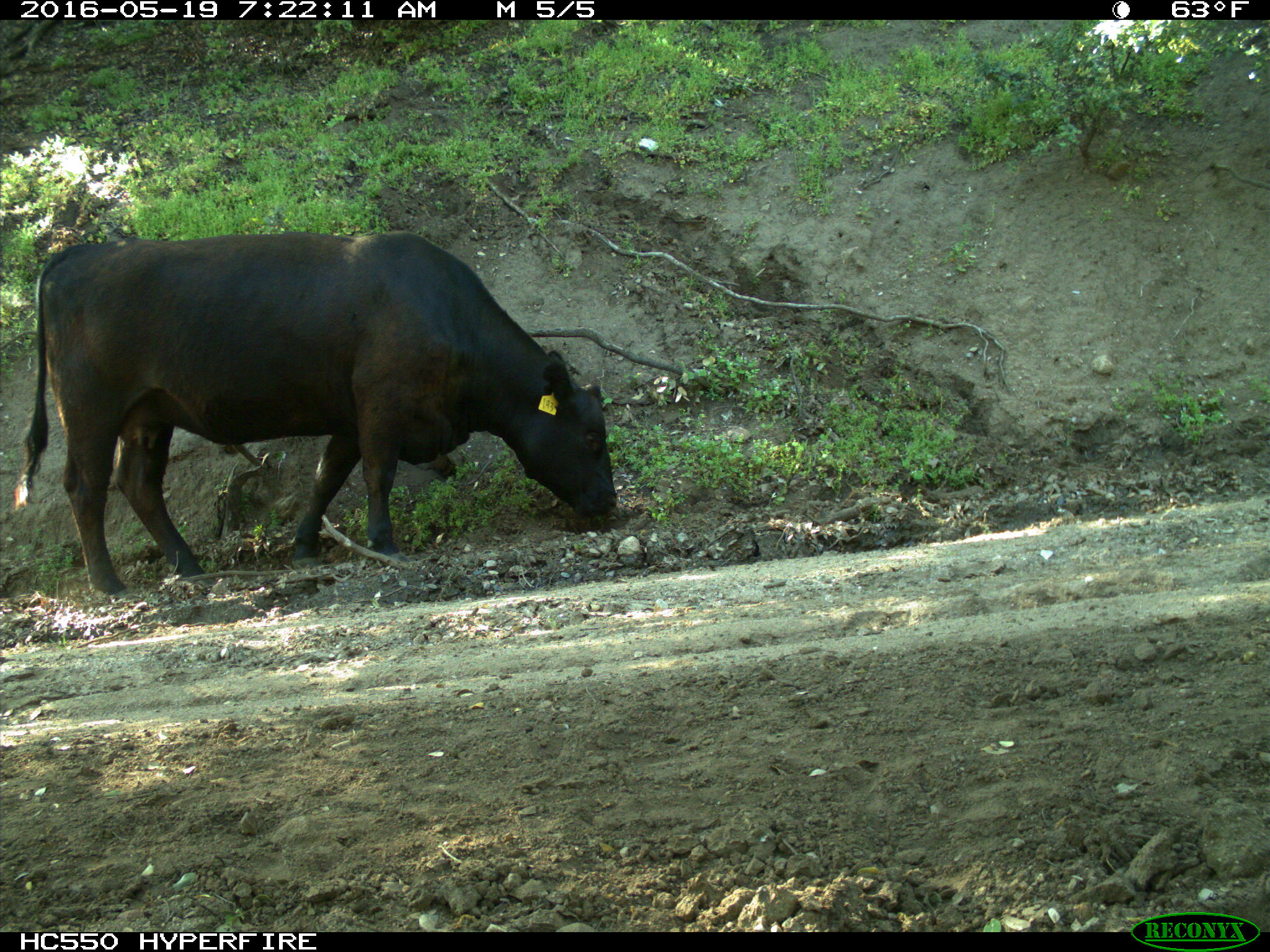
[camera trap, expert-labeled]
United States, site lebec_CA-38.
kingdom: Animalia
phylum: Chordata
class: Mammalia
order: Artiodactyla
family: Bovidae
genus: Bos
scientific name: Bos taurus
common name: domestic cow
Bos taurus (domestic cow).